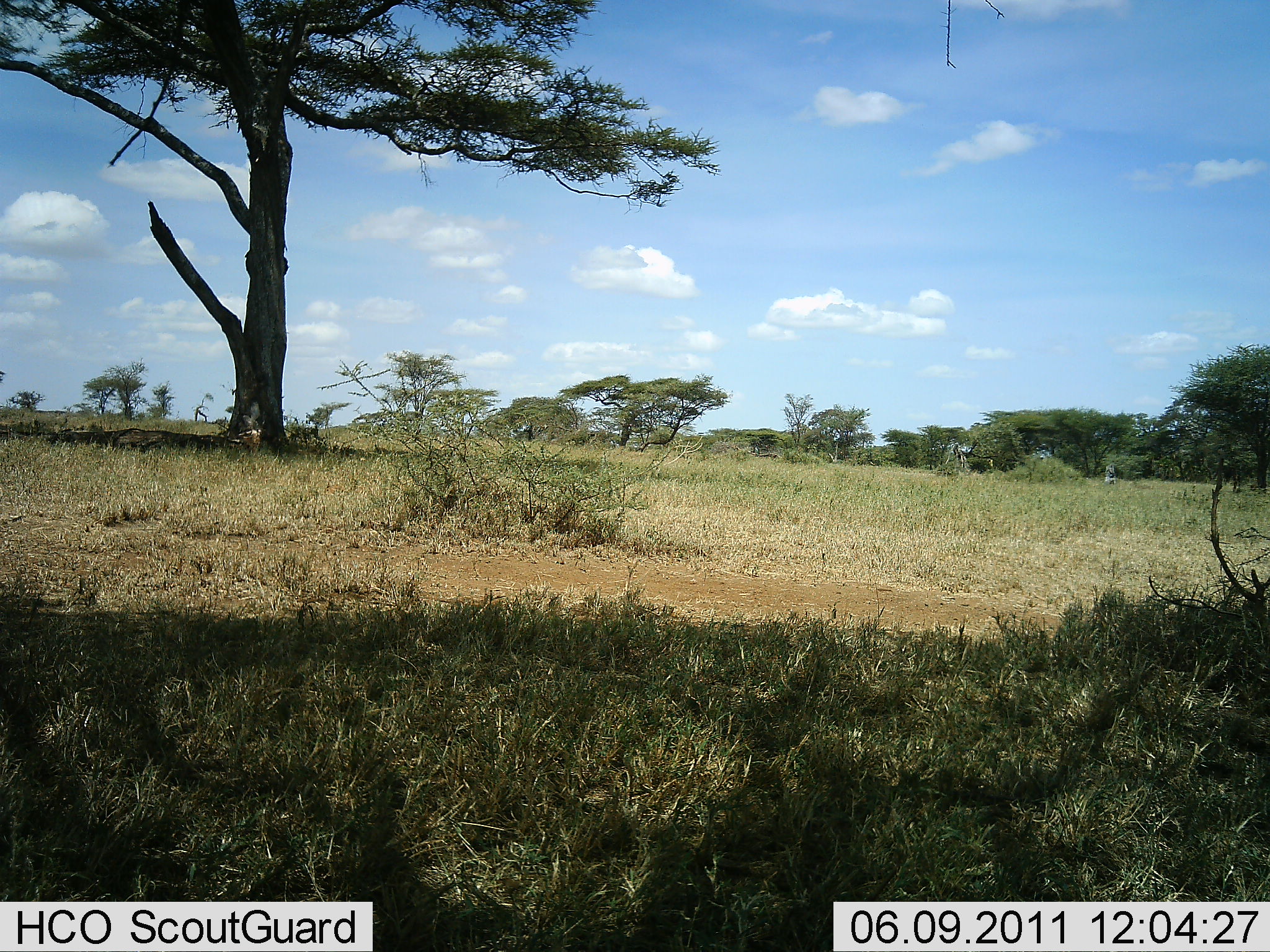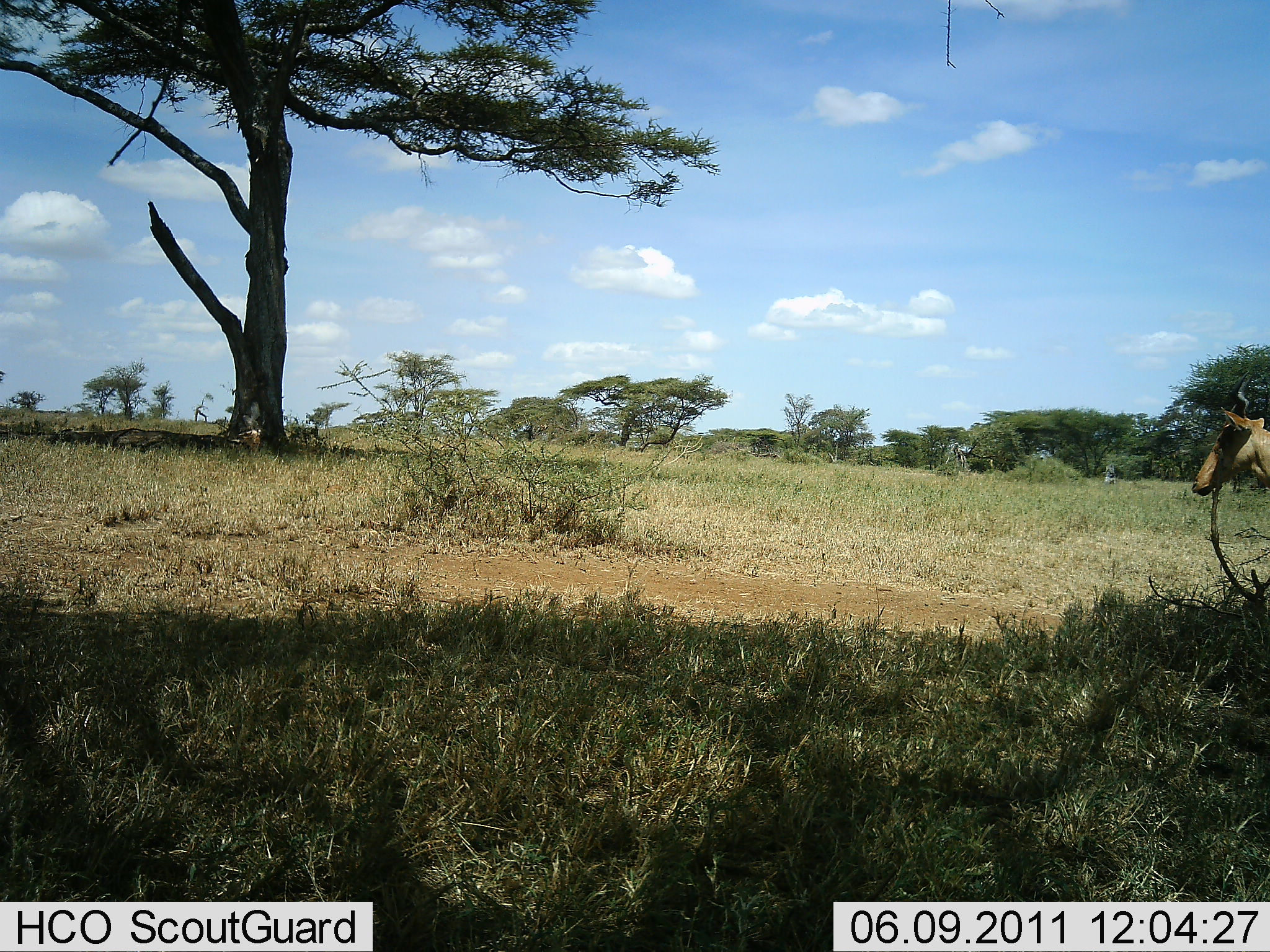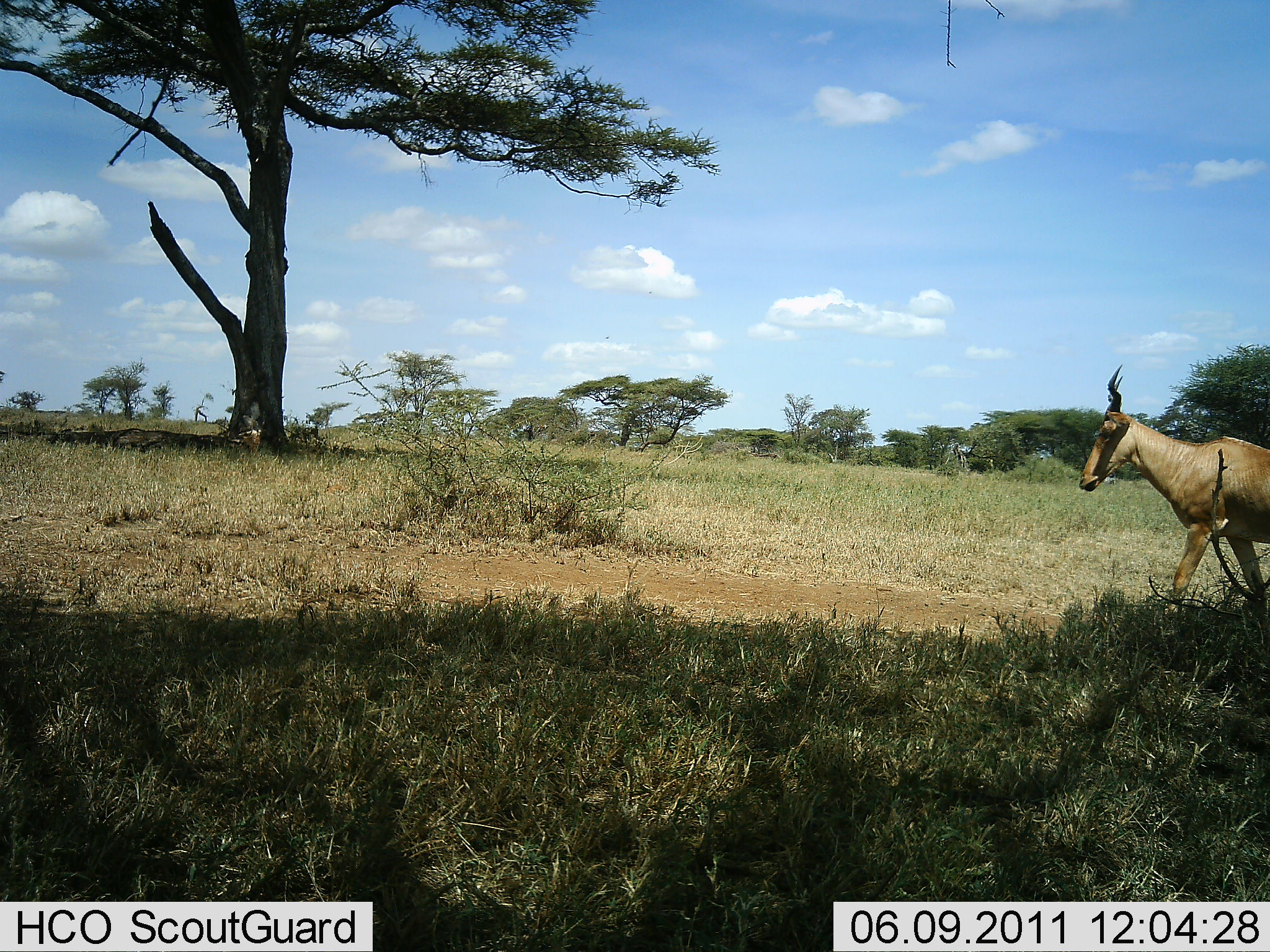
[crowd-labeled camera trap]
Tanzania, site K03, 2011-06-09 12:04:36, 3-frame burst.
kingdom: Animalia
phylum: Chordata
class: Mammalia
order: Artiodactyla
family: Bovidae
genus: Alcelaphus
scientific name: Alcelaphus buselaphus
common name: hartebeest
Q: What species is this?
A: Hartebeest (Alcelaphus buselaphus).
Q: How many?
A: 1.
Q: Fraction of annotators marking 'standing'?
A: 9%.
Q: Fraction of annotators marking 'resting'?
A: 0%.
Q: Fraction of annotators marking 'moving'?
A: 91%.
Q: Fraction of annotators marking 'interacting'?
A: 0%.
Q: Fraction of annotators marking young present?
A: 0%.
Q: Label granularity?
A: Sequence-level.